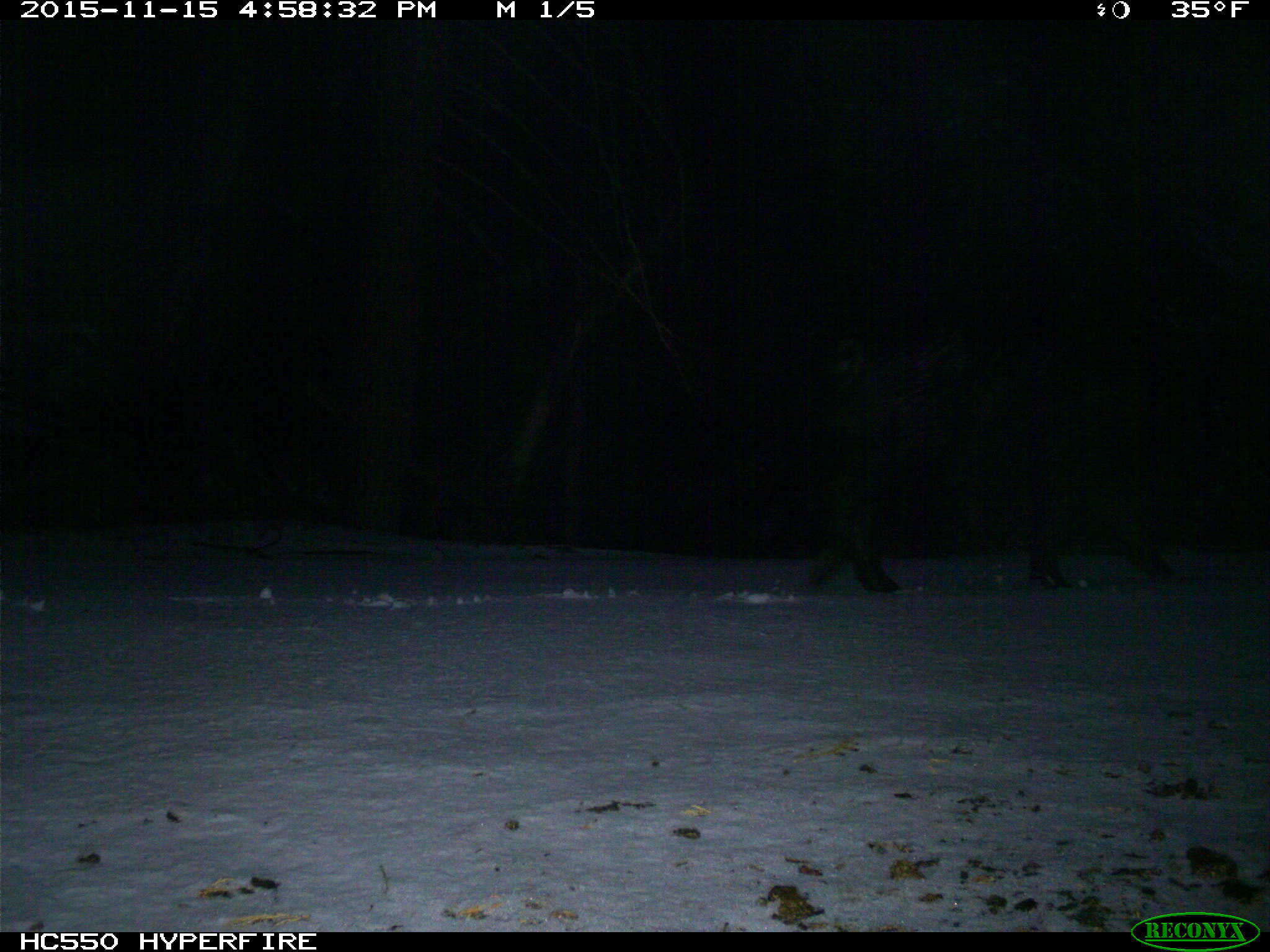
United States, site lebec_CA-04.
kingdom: Animalia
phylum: Chordata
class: Mammalia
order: Artiodactyla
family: Suidae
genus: Sus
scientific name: Sus scrofa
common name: wild boar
Sus scrofa (wild boar).